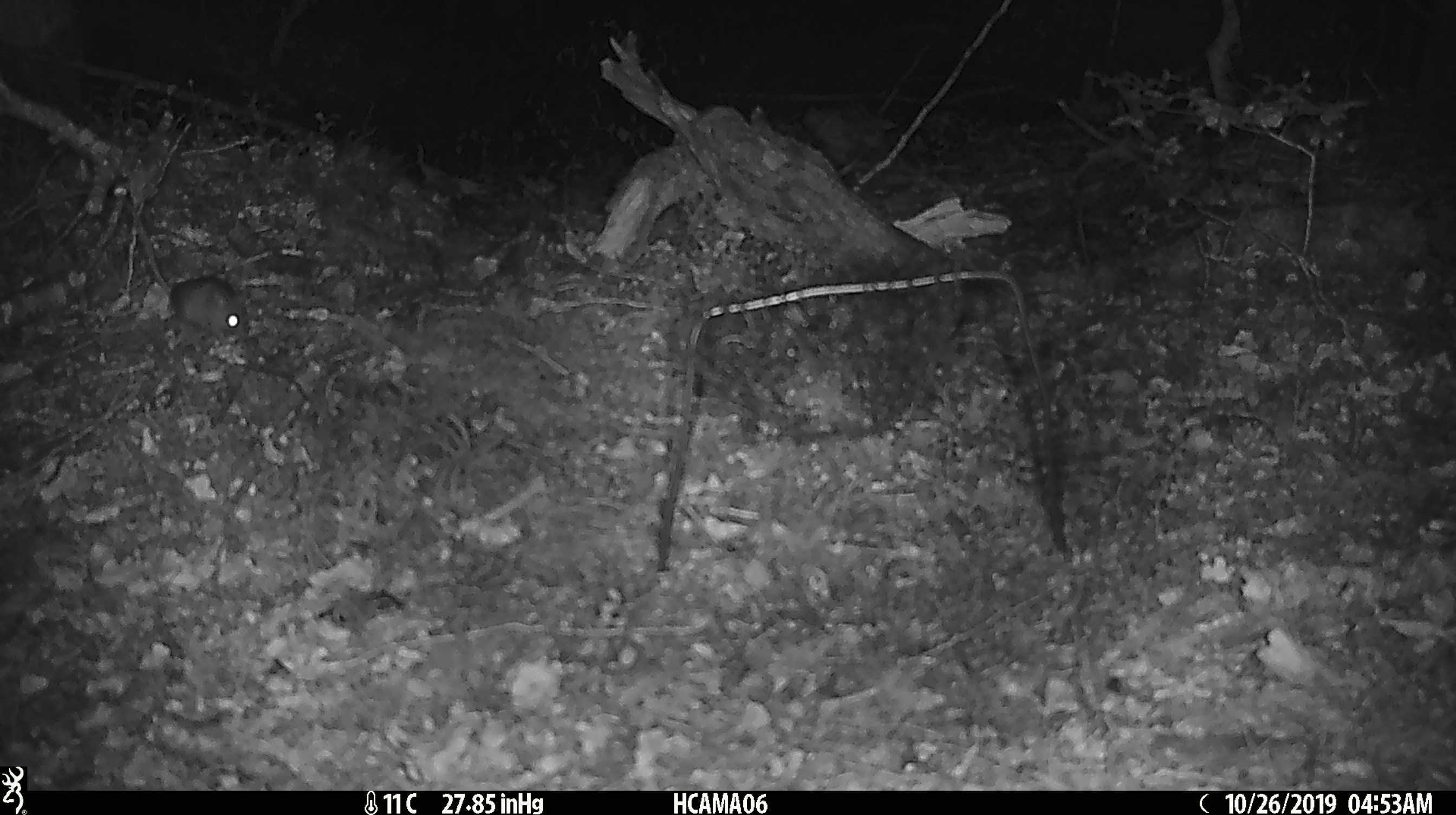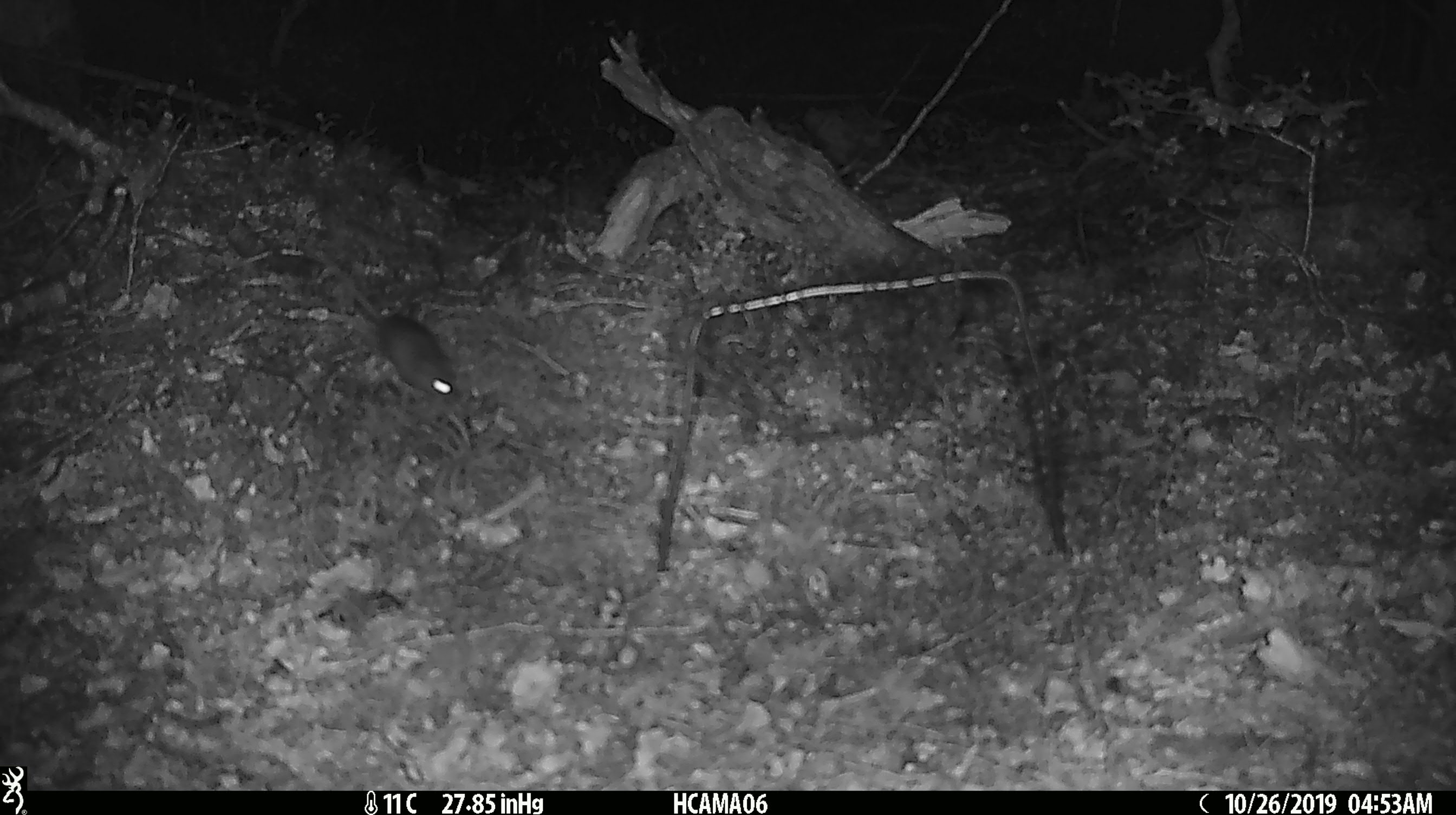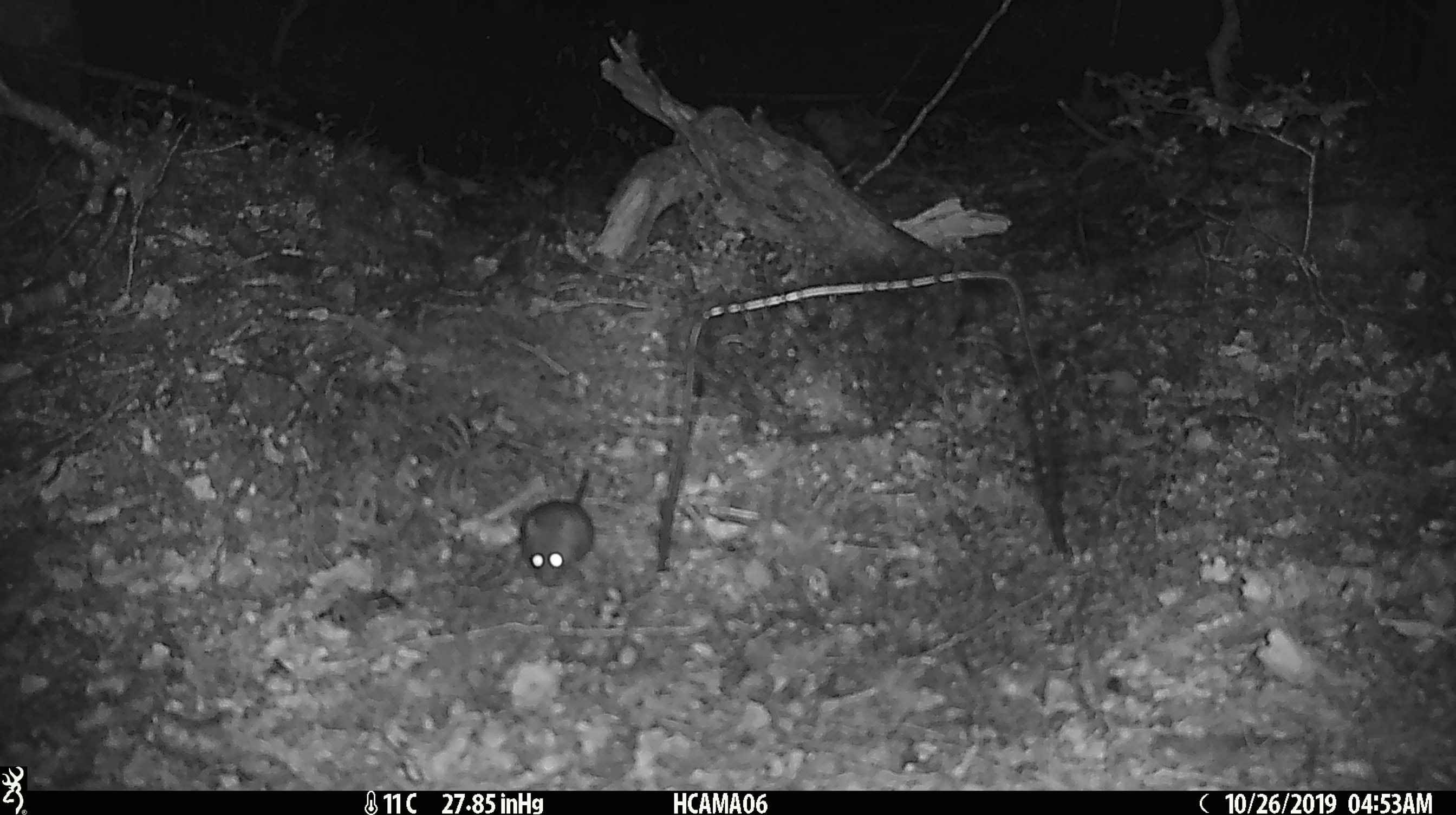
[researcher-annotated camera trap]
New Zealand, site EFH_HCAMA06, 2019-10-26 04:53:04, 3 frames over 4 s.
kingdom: Animalia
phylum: Chordata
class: Mammalia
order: Rodentia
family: Muridae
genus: Mus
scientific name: Mus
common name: mouse